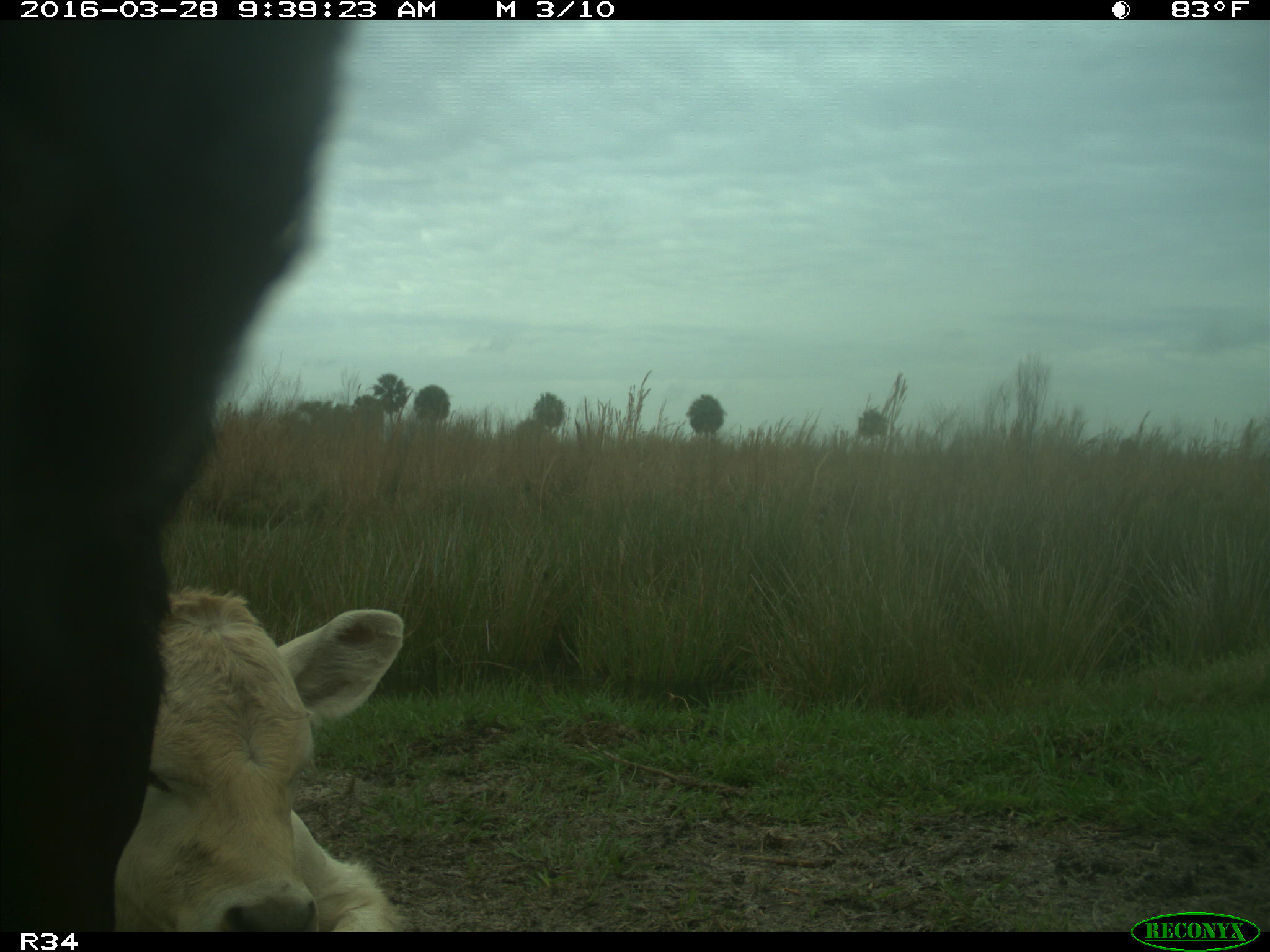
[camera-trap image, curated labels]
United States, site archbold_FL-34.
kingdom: Animalia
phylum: Chordata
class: Mammalia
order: Artiodactyla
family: Bovidae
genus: Bos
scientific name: Bos taurus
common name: domestic cow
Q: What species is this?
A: Bos taurus (domestic cow).